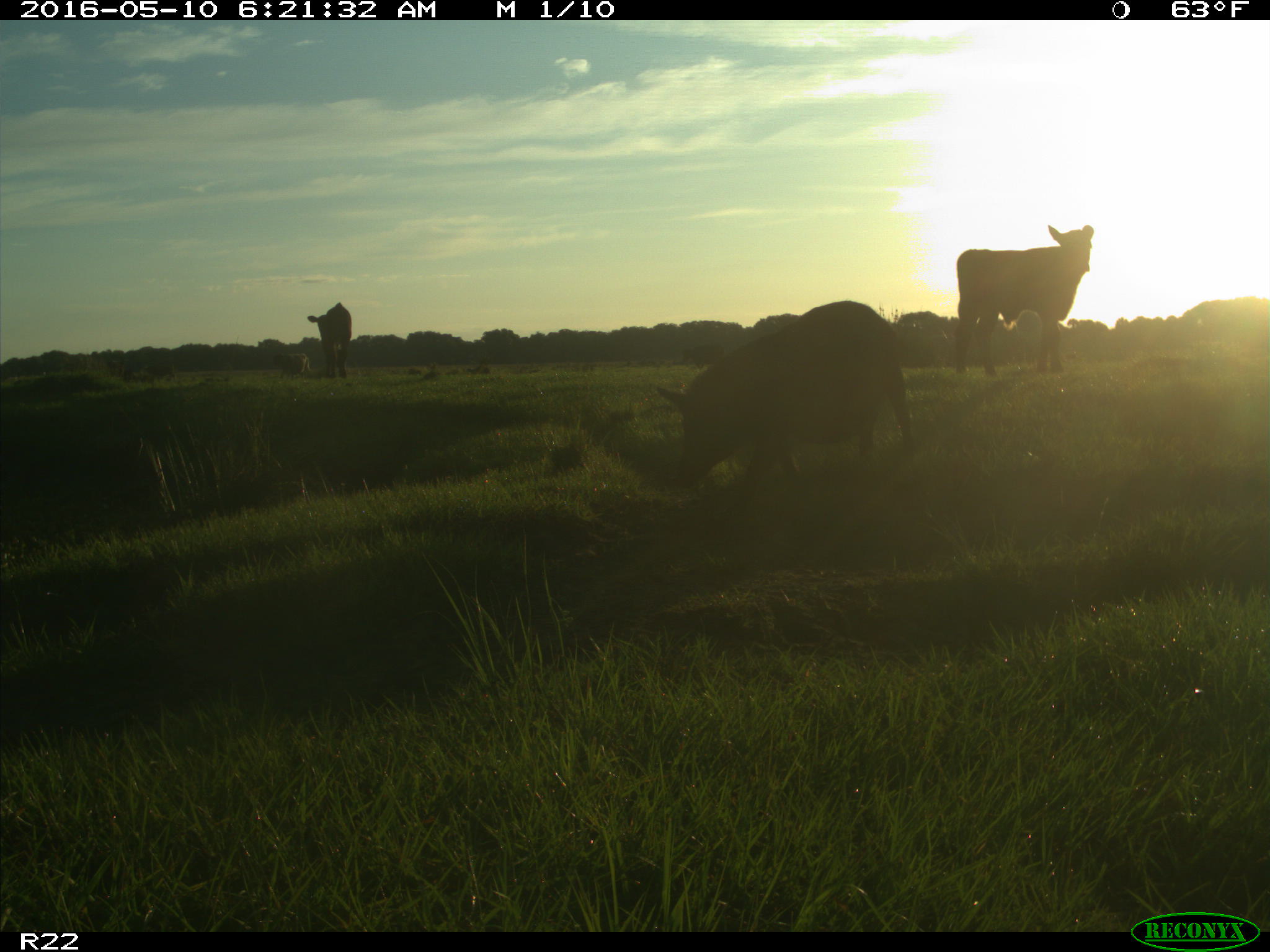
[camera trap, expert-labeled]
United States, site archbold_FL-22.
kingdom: Animalia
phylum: Chordata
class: Mammalia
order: Artiodactyla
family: Bovidae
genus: Bos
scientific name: Bos taurus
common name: domestic cow